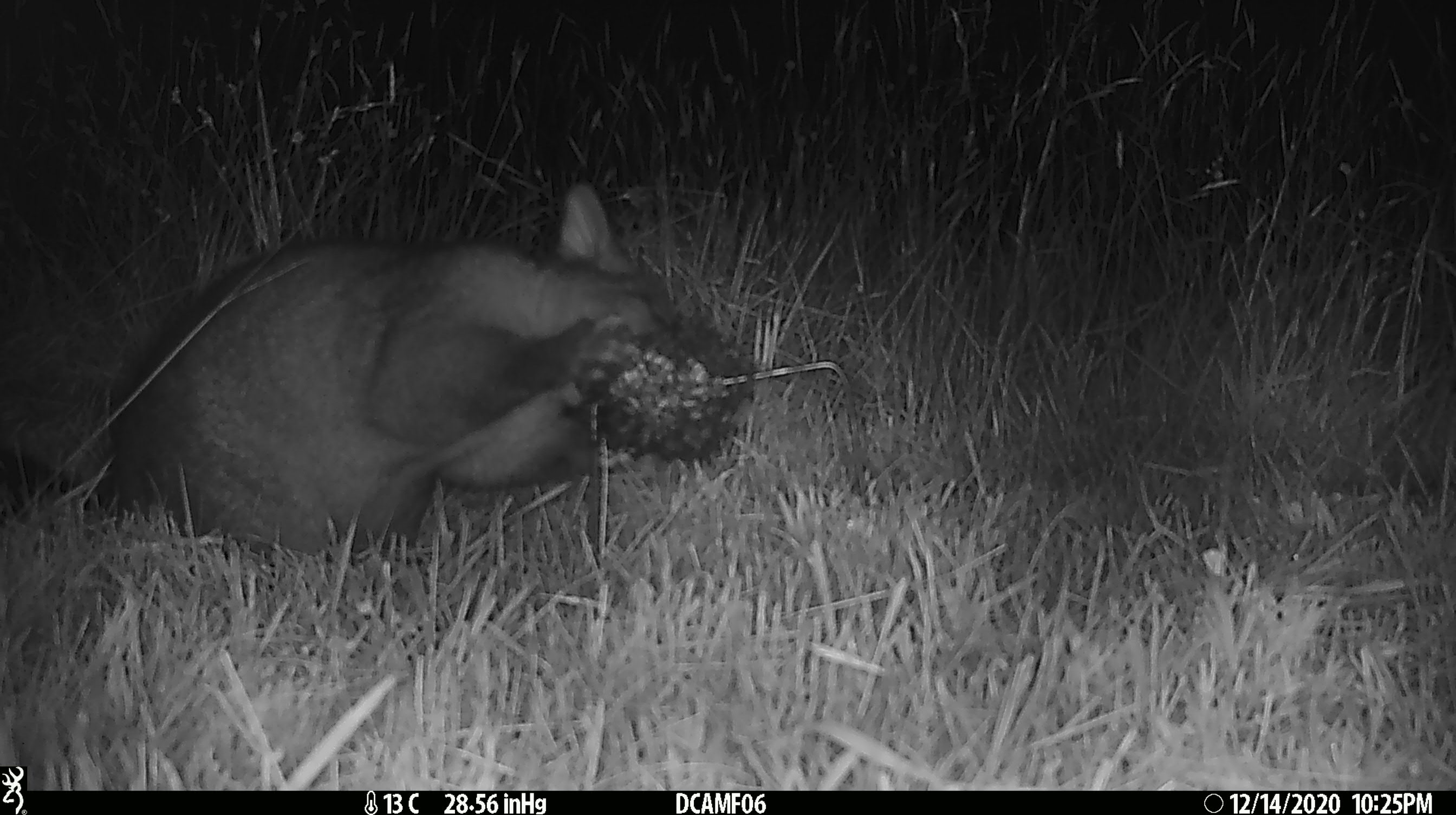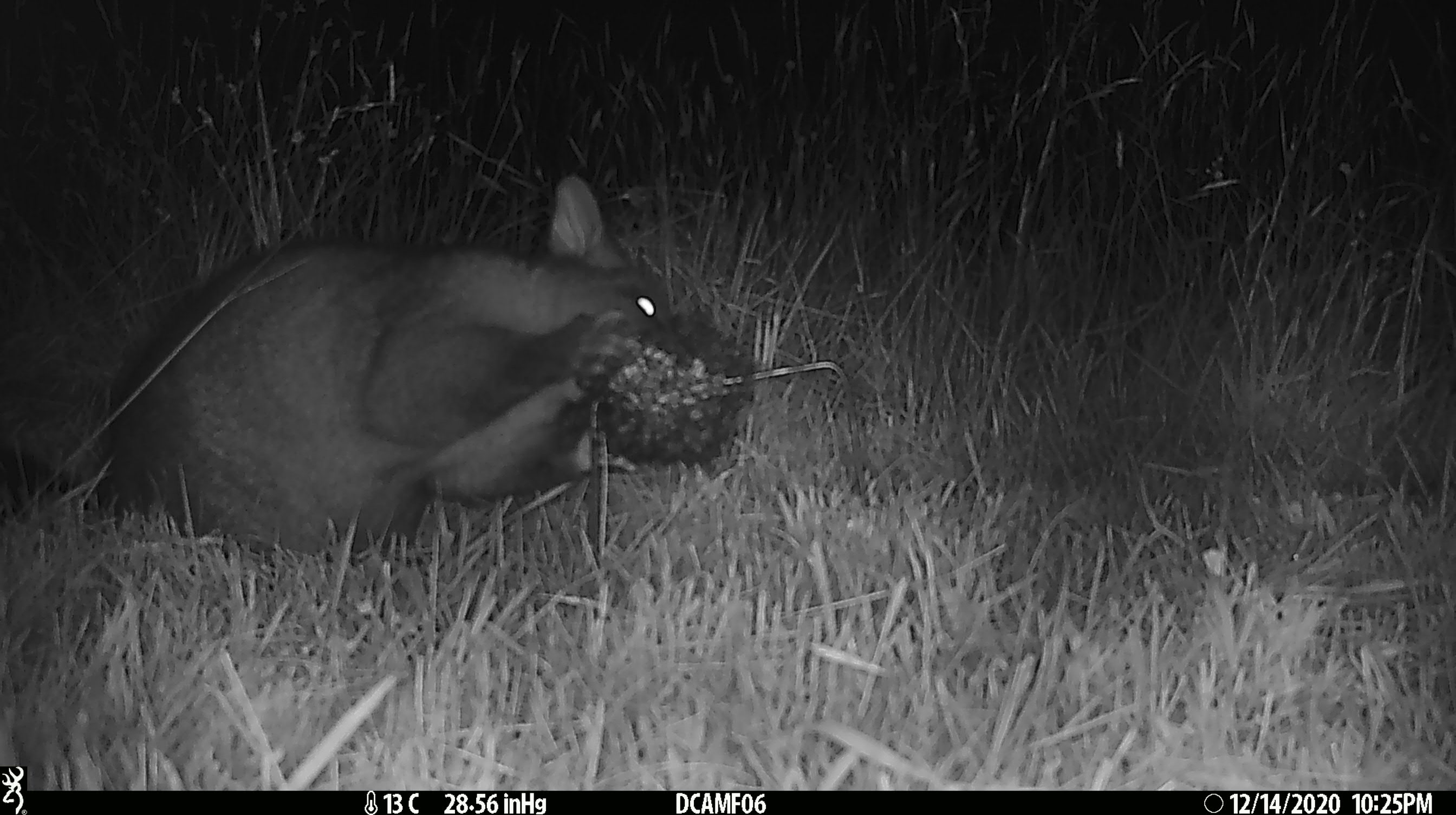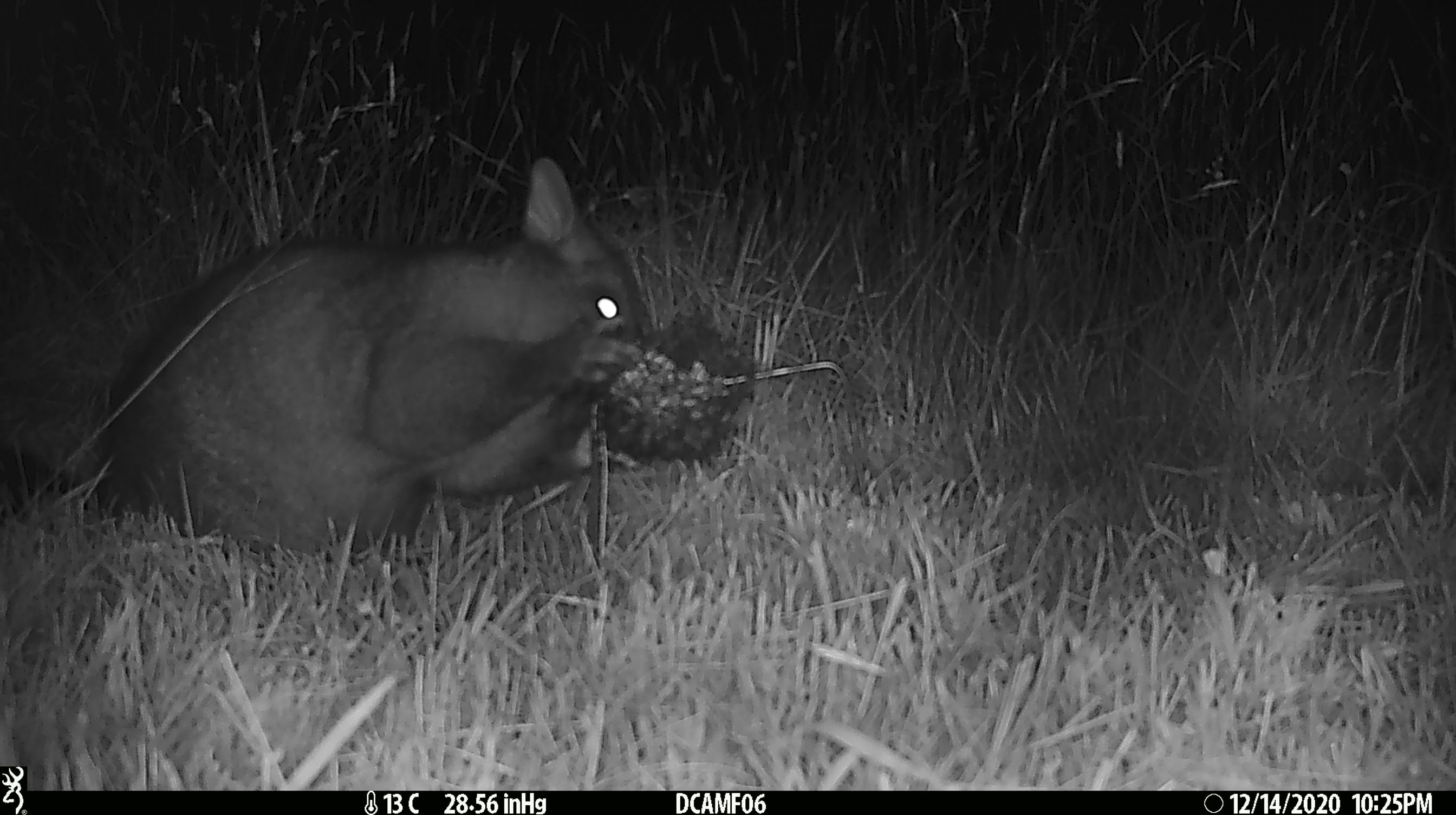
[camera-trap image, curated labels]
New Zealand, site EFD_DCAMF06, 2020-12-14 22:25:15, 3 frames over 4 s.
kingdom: Animalia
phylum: Chordata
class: Mammalia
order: Diprotodontia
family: Phalangeridae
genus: Trichosurus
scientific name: Trichosurus vulpecula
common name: common brushtail possum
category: possum